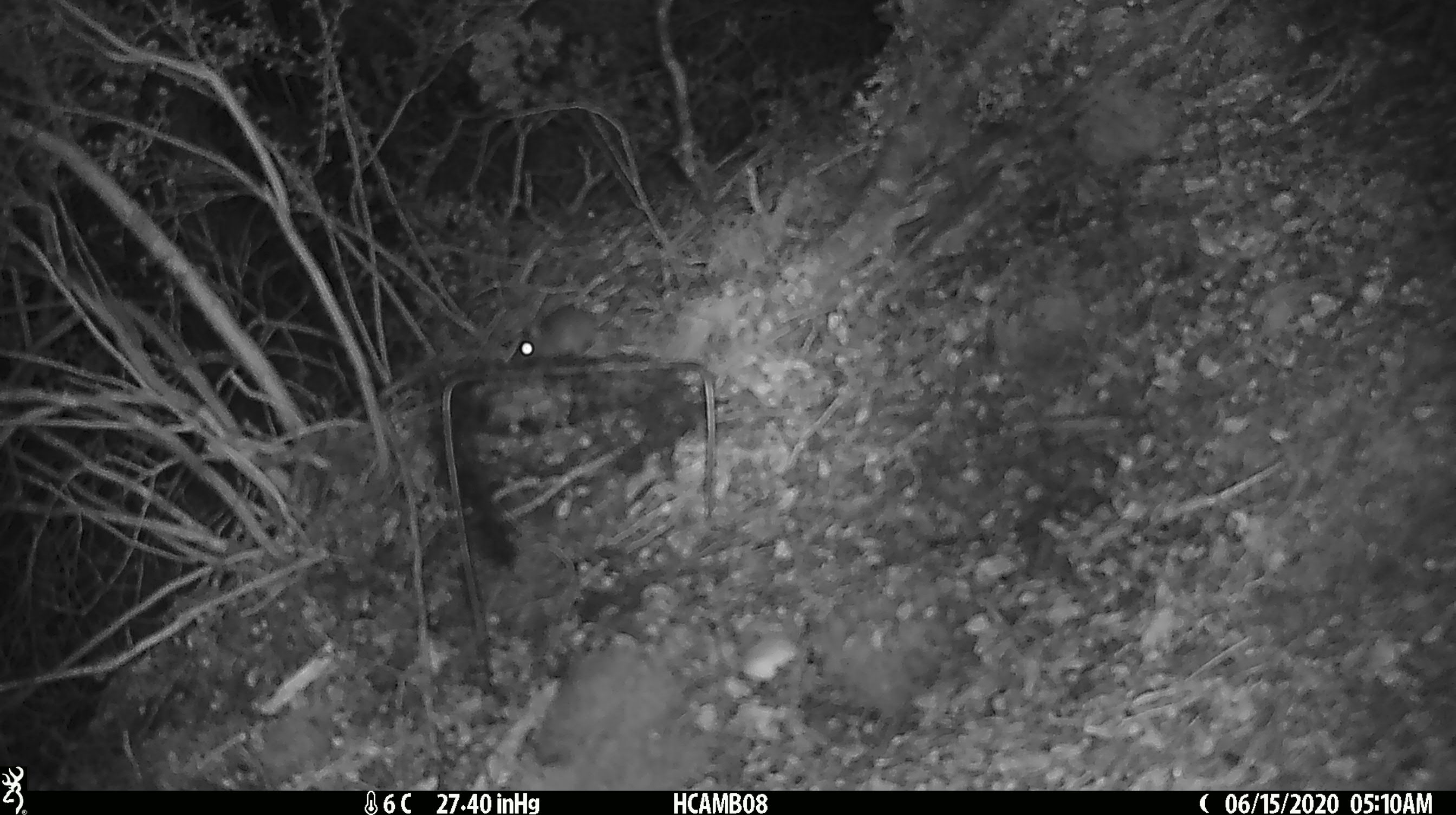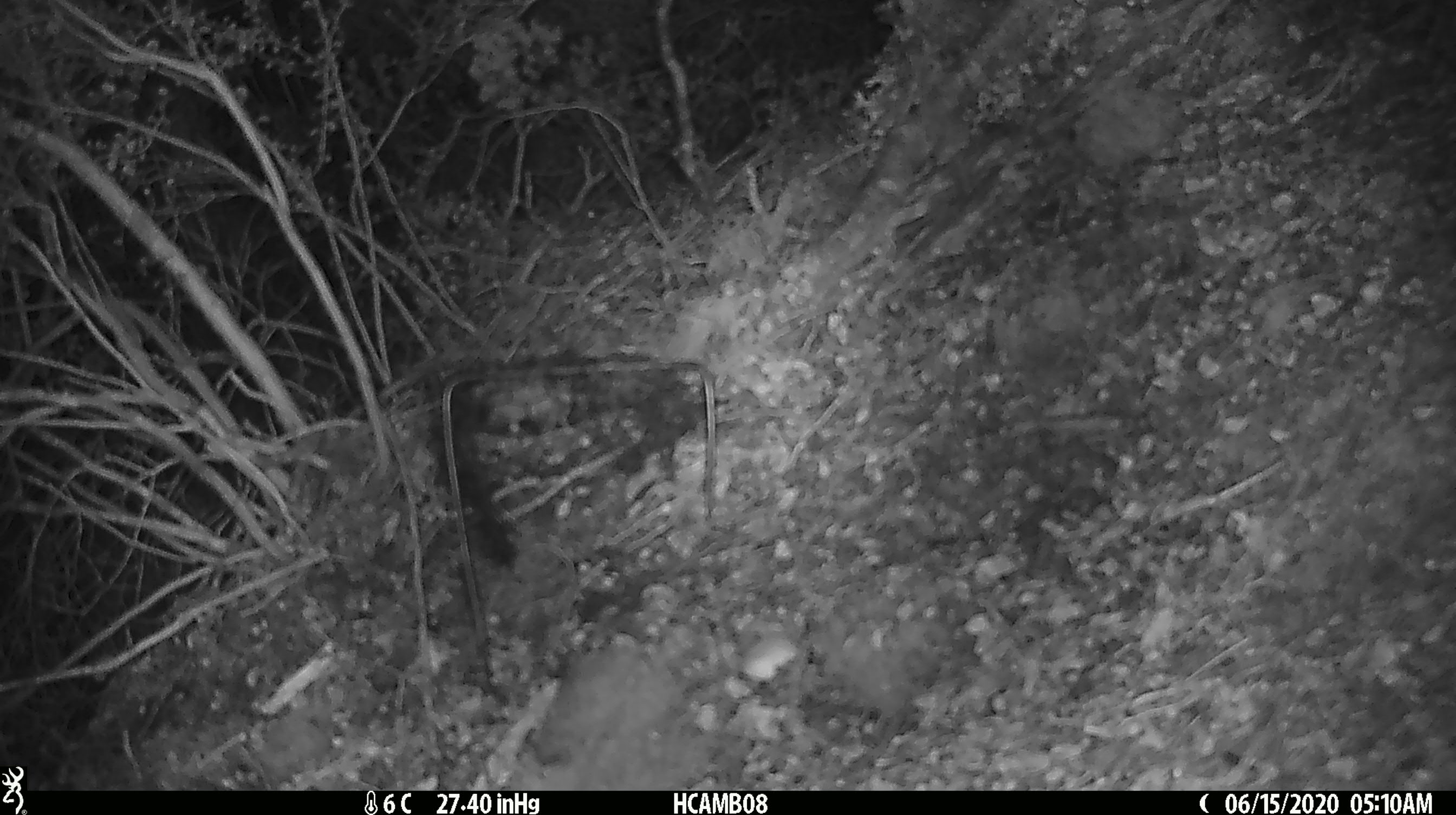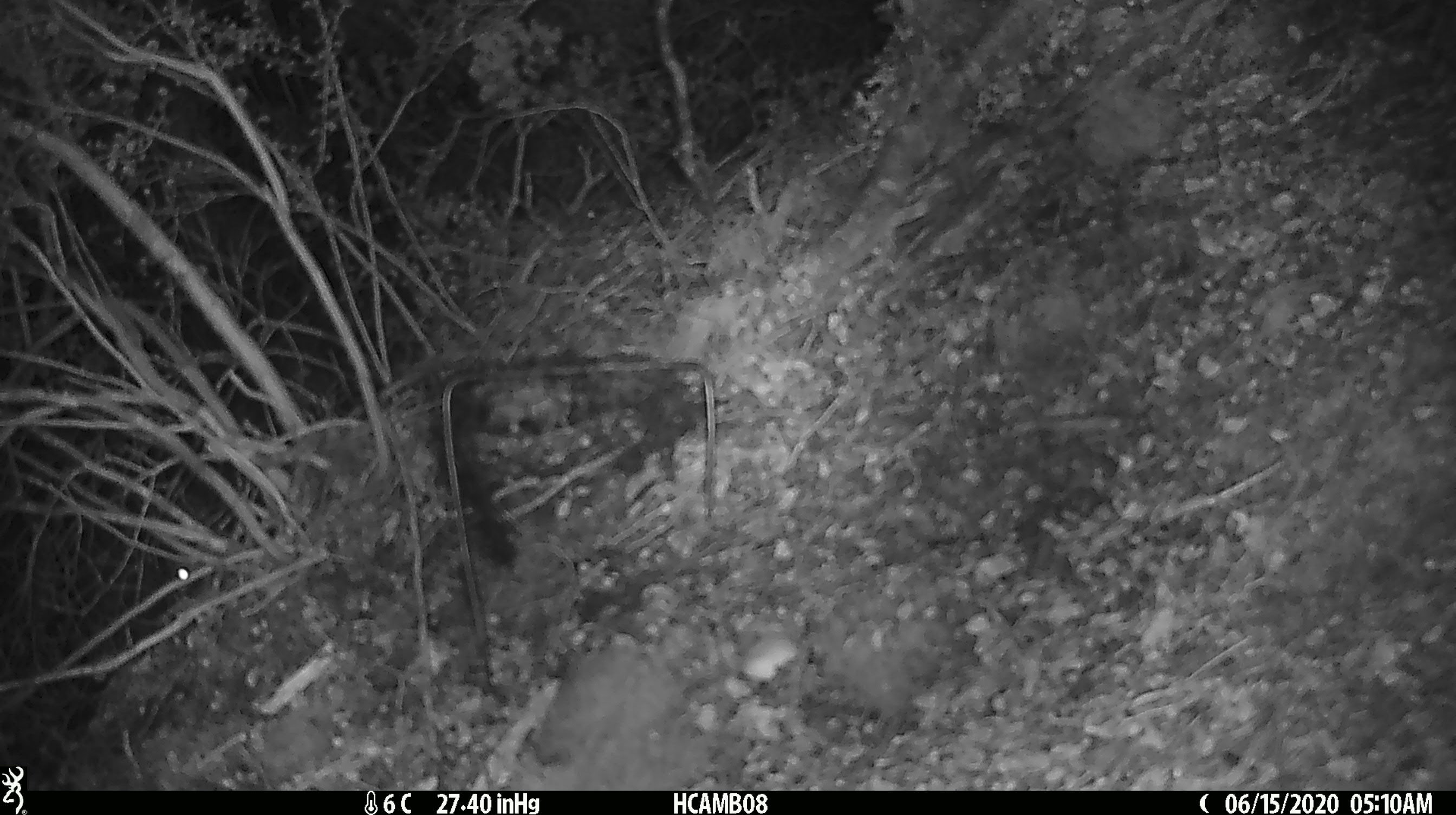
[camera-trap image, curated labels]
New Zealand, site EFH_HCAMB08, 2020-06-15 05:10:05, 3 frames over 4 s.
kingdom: Animalia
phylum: Chordata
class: Mammalia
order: Rodentia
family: Muridae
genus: Mus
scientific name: Mus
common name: mouse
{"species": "mouse (Mus)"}